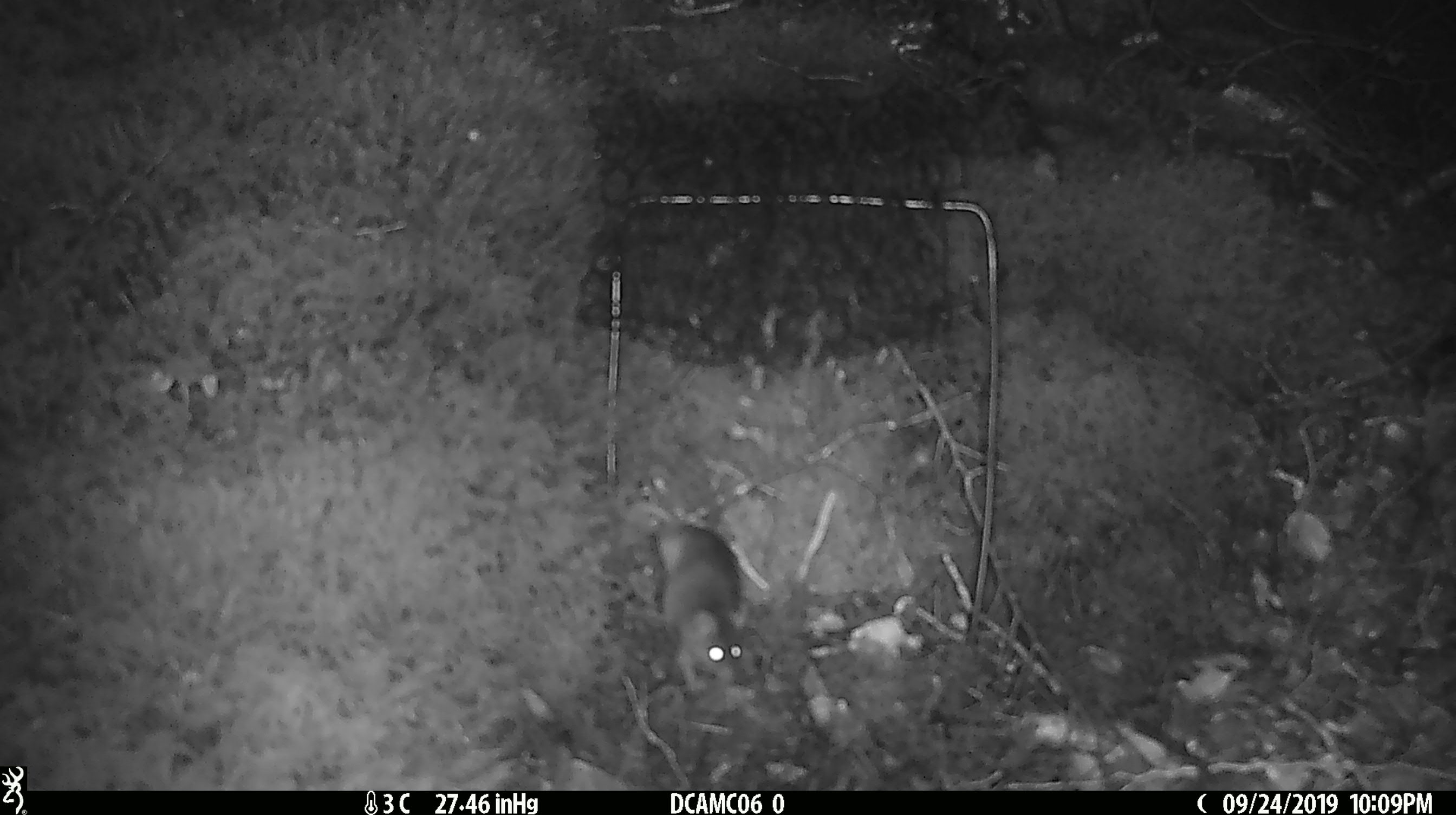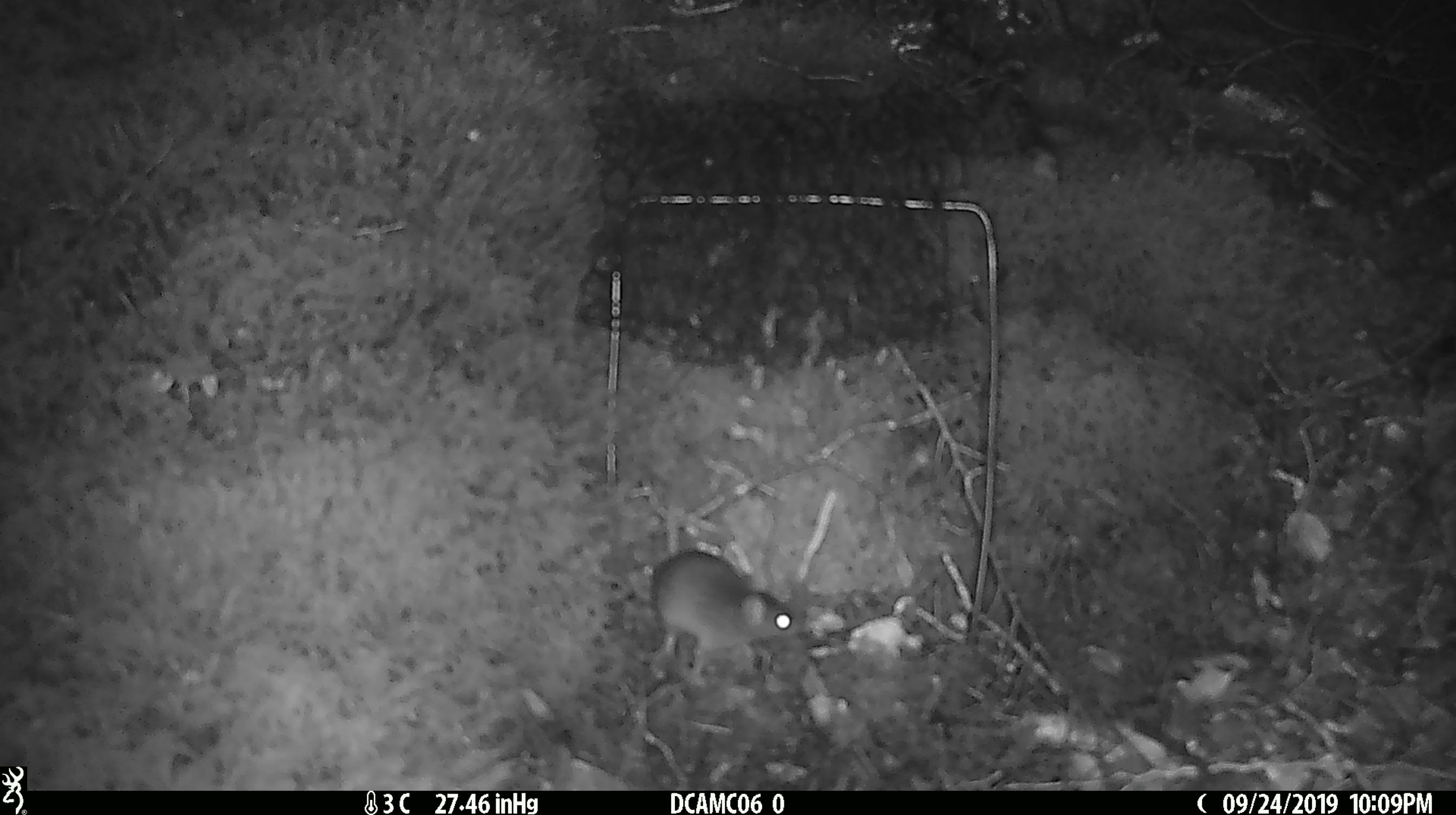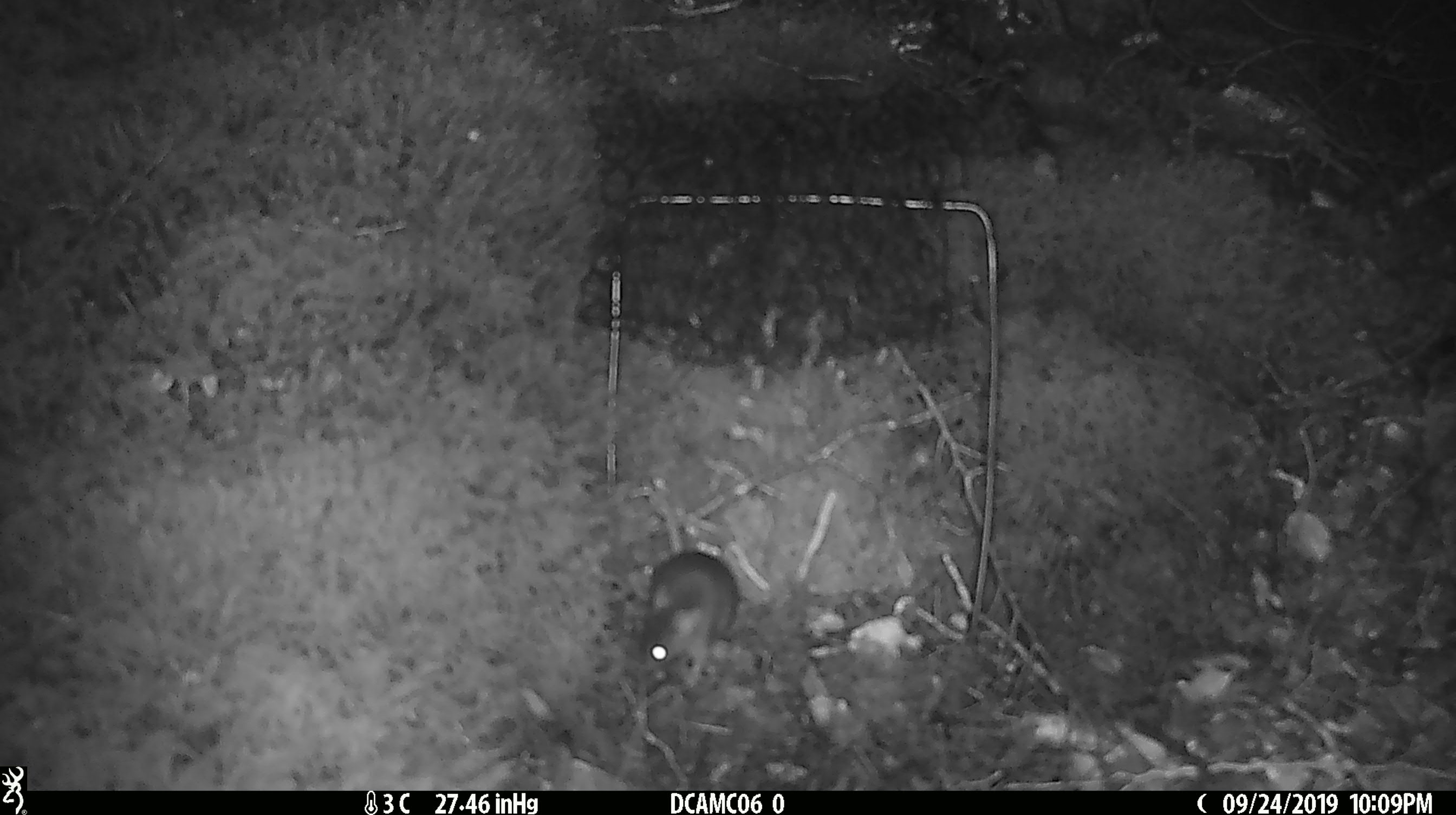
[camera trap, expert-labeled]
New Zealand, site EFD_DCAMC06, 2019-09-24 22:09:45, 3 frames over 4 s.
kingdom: Animalia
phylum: Chordata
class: Mammalia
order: Rodentia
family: Muridae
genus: Mus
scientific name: Mus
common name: mouse